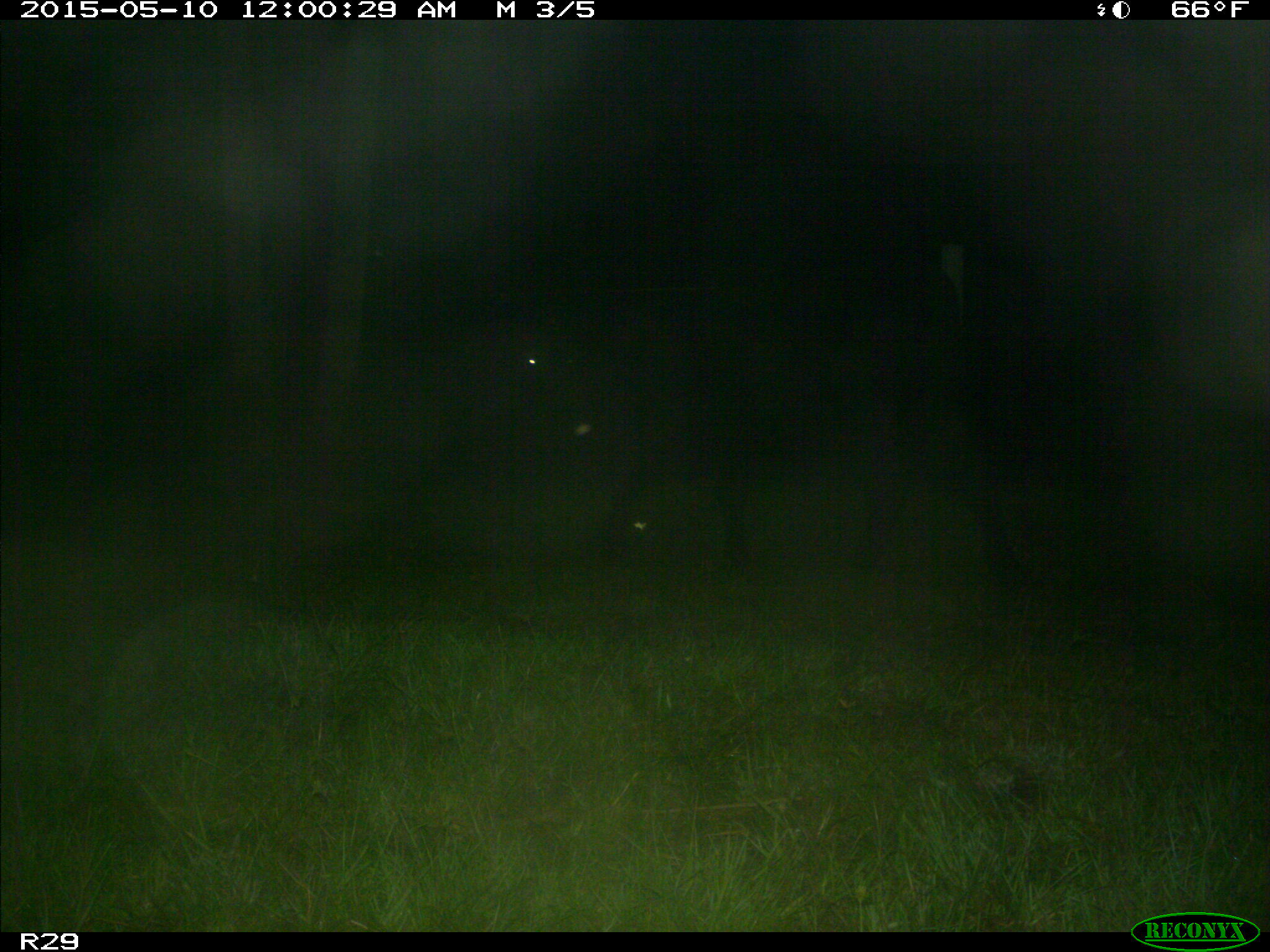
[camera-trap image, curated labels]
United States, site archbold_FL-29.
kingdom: Animalia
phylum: Chordata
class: Mammalia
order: Artiodactyla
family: Bovidae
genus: Bos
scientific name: Bos taurus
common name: domestic cow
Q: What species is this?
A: Bos taurus (domestic cow).